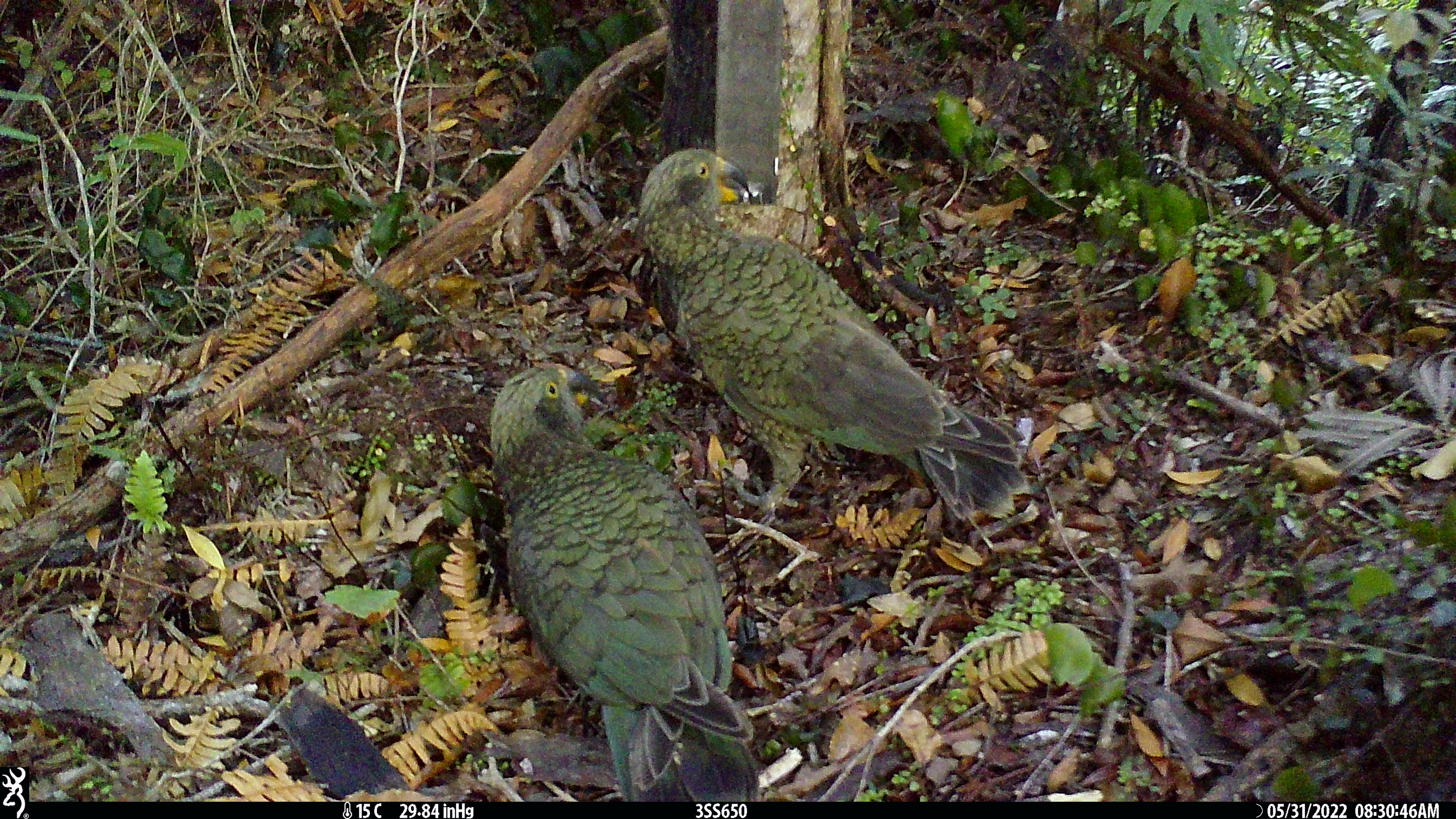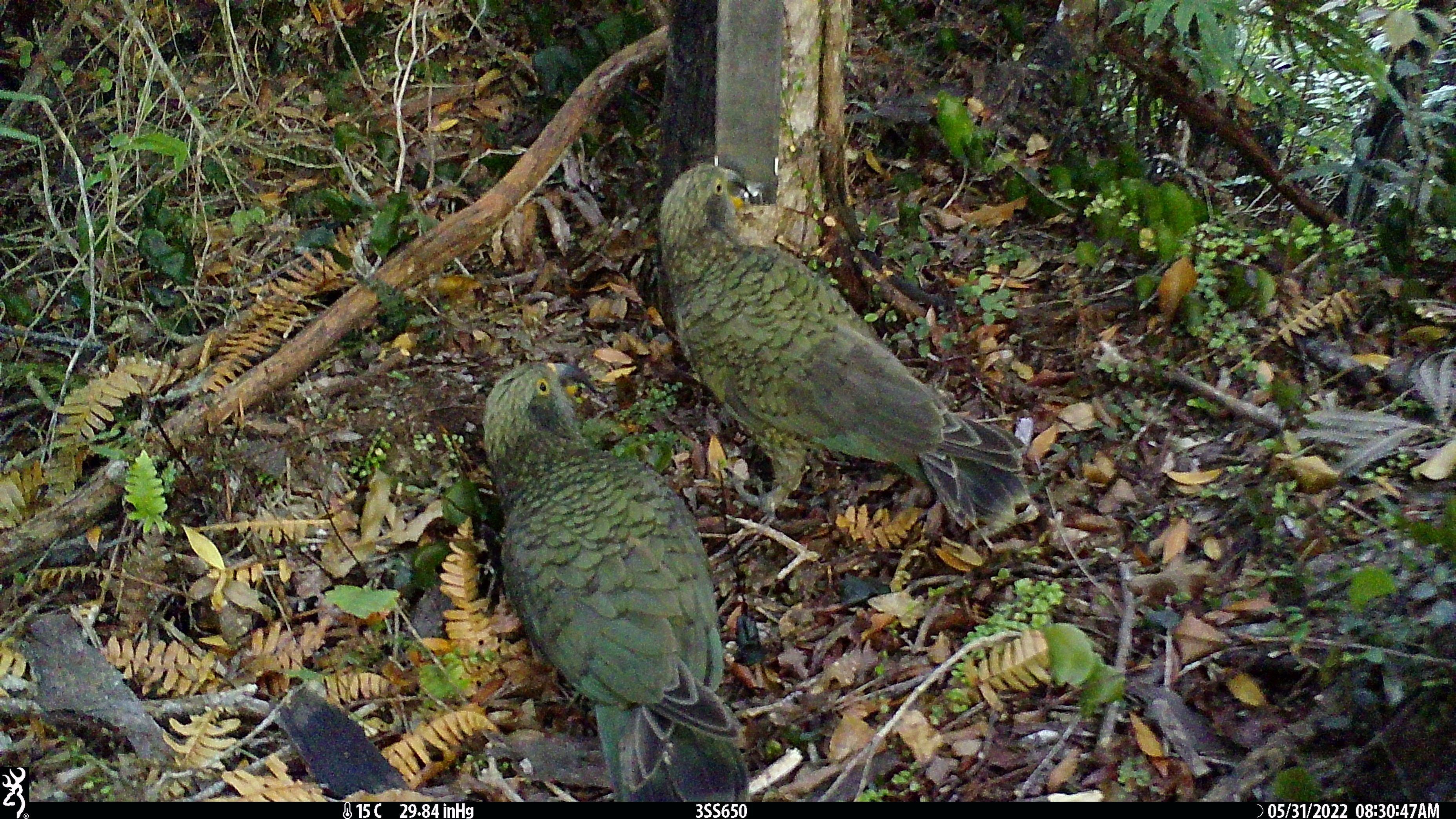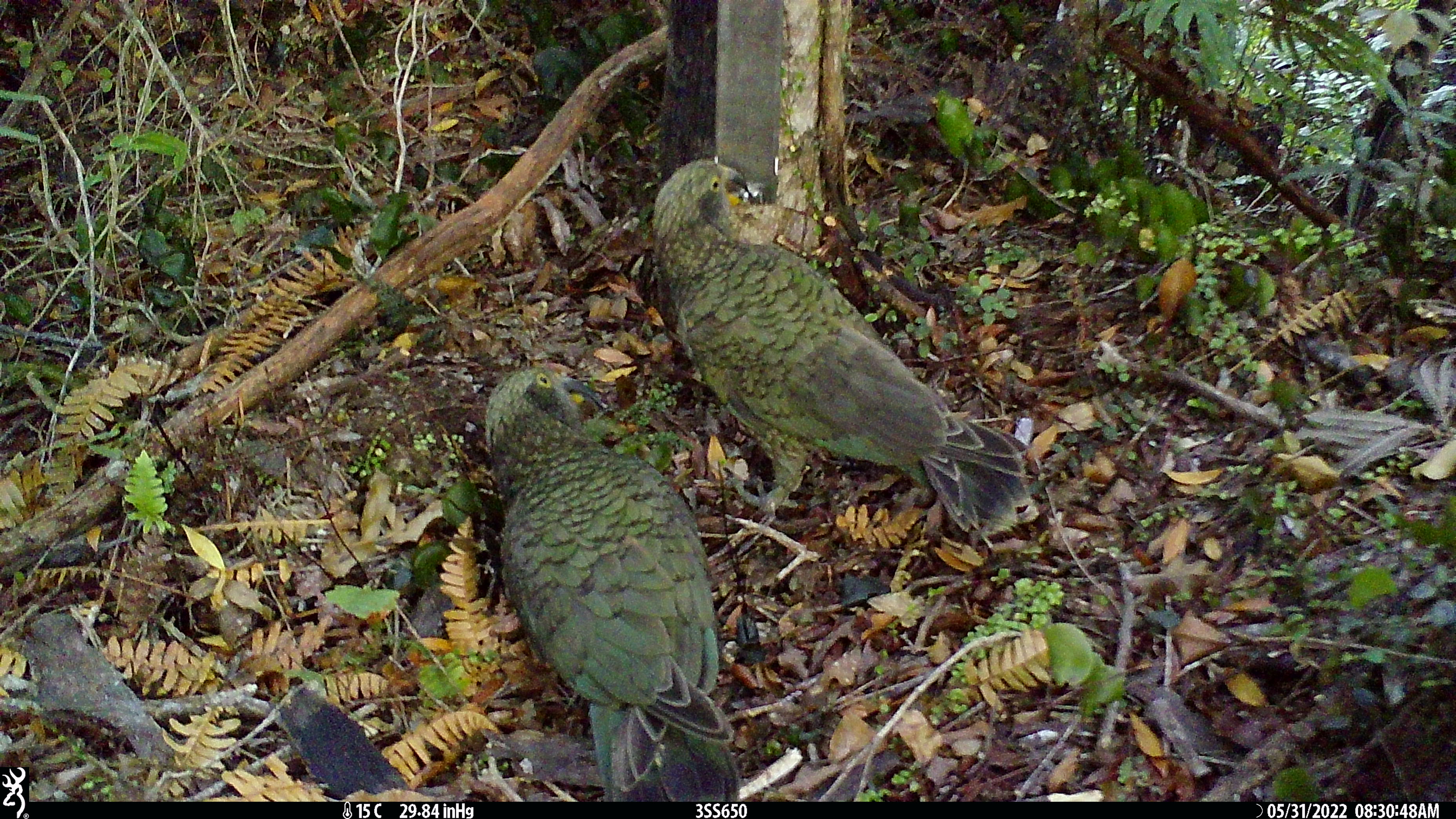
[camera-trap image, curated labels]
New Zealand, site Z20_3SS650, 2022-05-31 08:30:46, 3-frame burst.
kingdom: Animalia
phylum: Chordata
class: Aves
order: Psittaciformes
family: Strigopidae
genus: Nestor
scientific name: Nestor notabilis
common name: kea